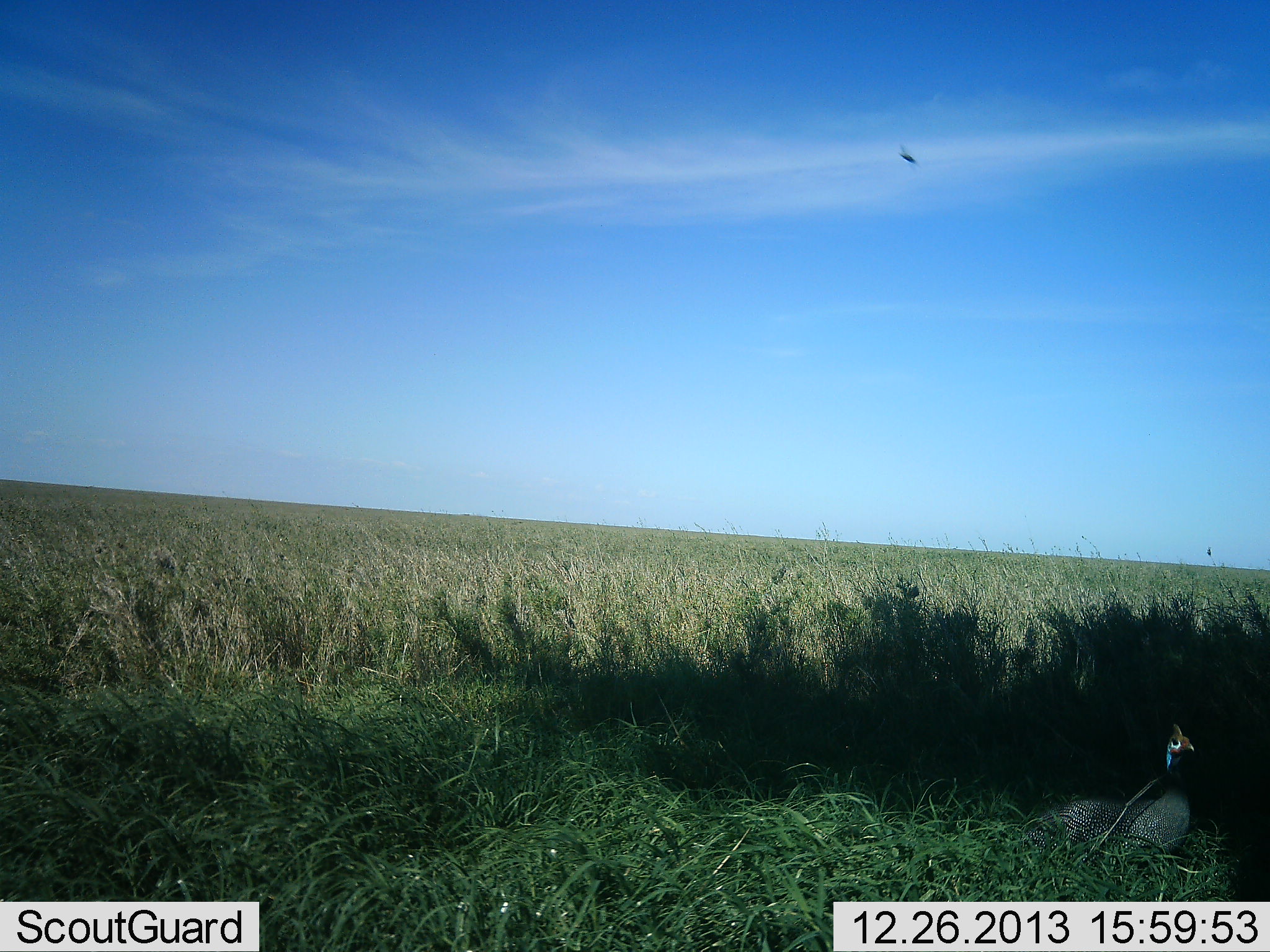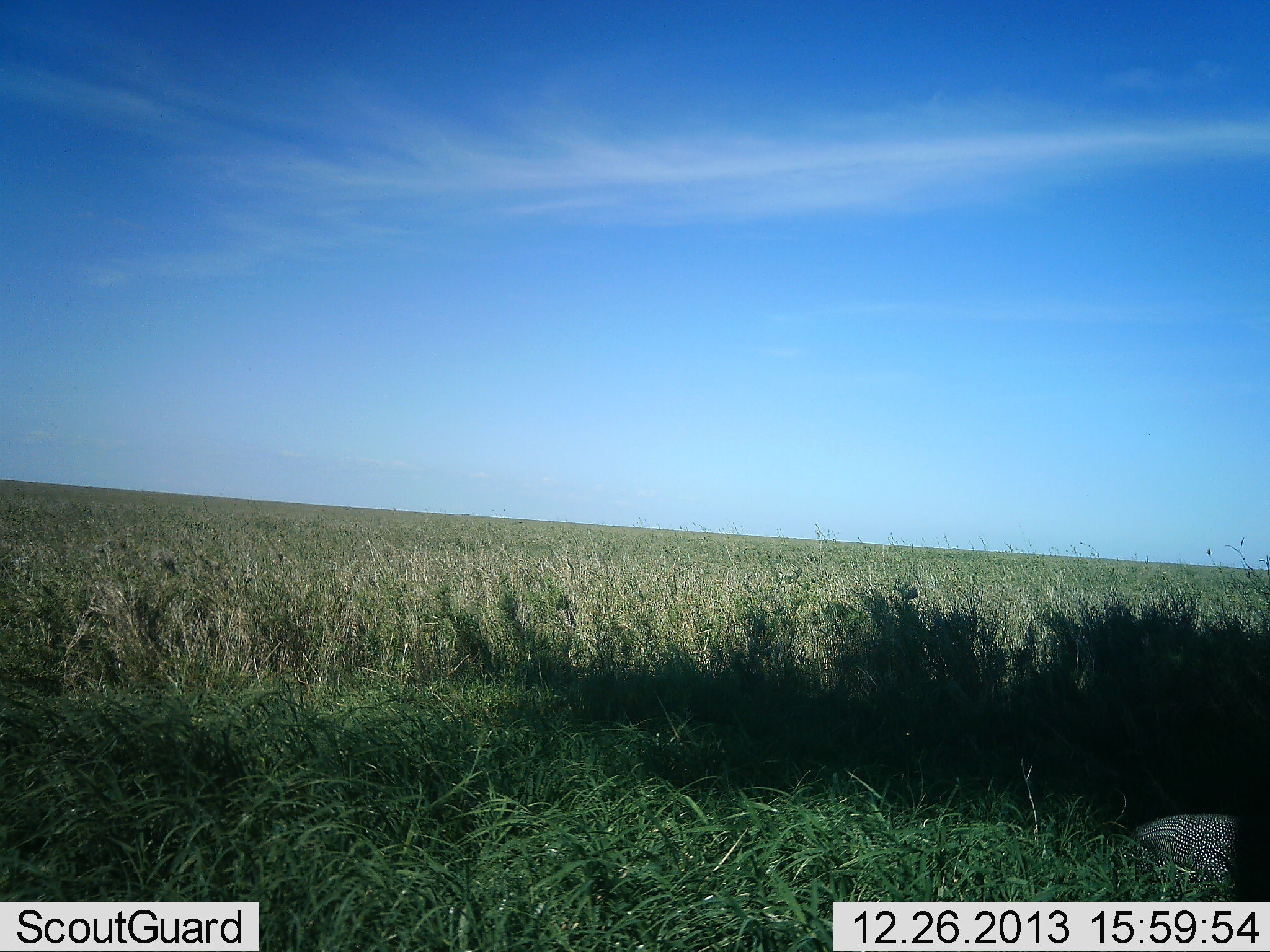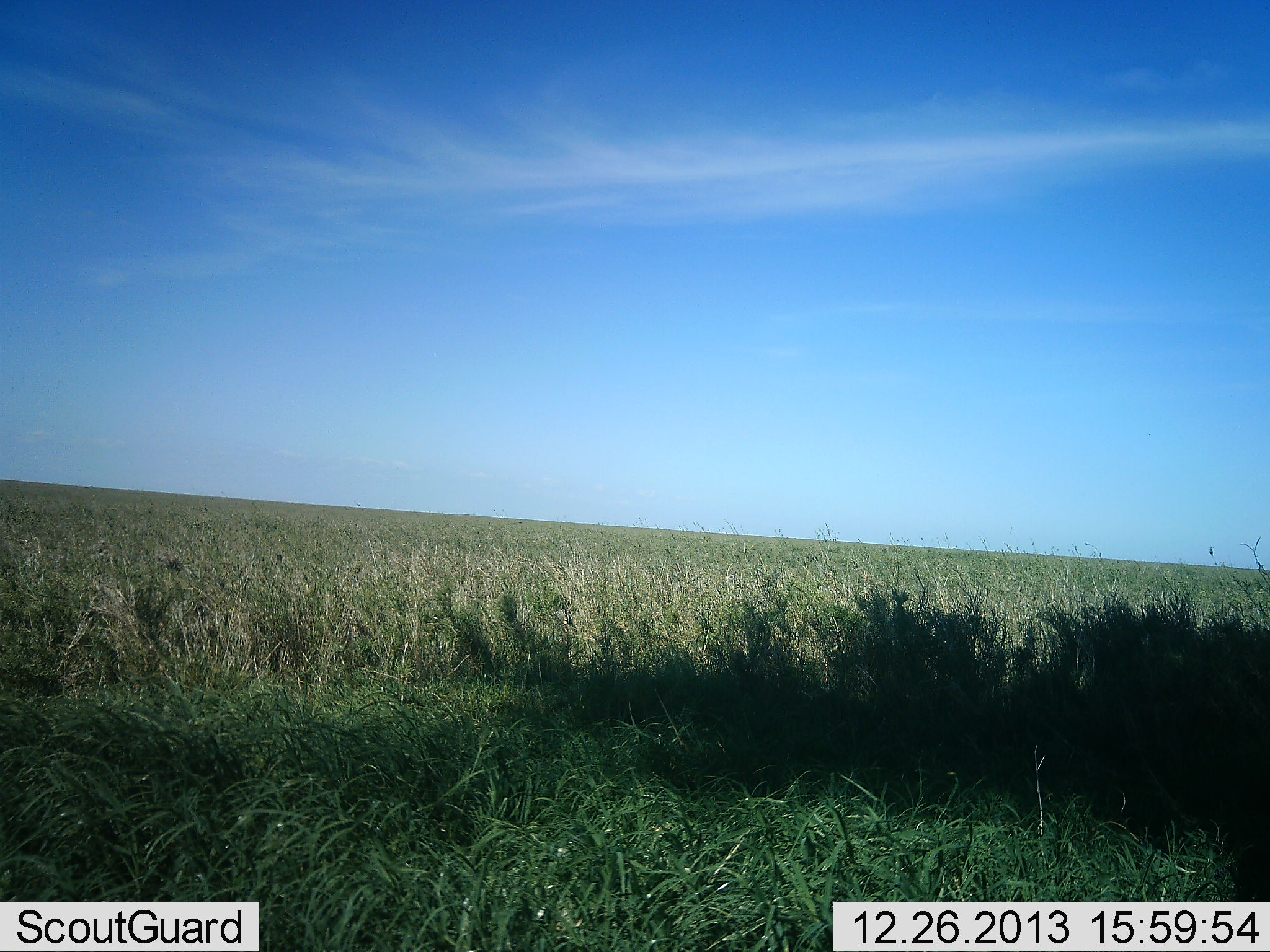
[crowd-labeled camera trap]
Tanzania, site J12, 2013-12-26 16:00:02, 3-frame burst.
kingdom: Animalia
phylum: Chordata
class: Aves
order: Galliformes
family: Numididae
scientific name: Numididae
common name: guinea fowl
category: guineafowl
Guineafowl (guinea fowl) (Numididae), count 1. Behavior (volunteer vote fractions): standing 36%, resting 9%, moving 64%, interacting 0%. Young present (vote fraction): 0%. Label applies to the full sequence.